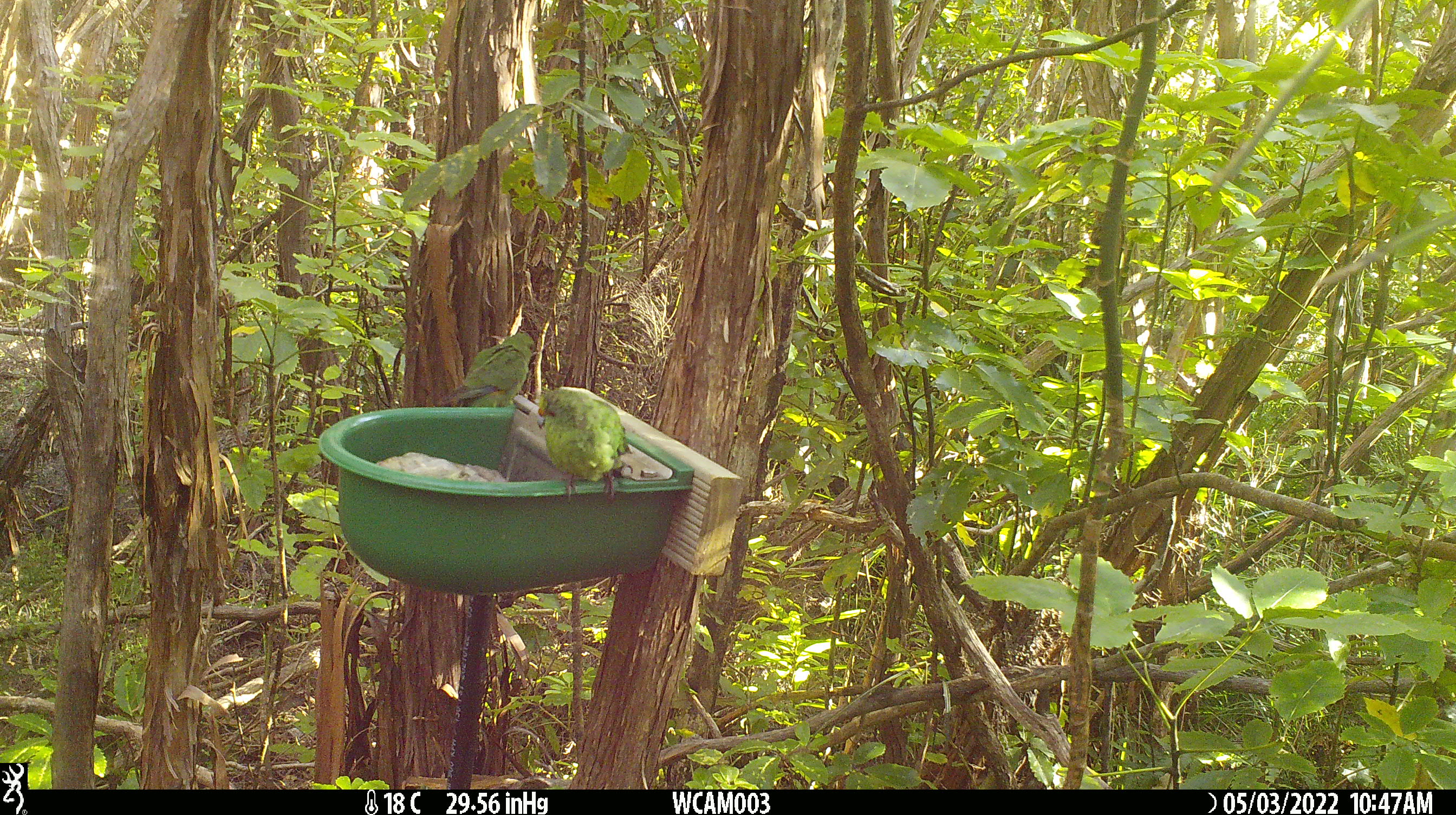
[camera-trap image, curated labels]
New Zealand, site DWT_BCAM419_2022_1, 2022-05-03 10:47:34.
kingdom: Animalia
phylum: Chordata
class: Aves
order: Psittaciformes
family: Psittaculidae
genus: Cyanoramphus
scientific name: Cyanoramphus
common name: parakeet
Parakeet (Cyanoramphus).